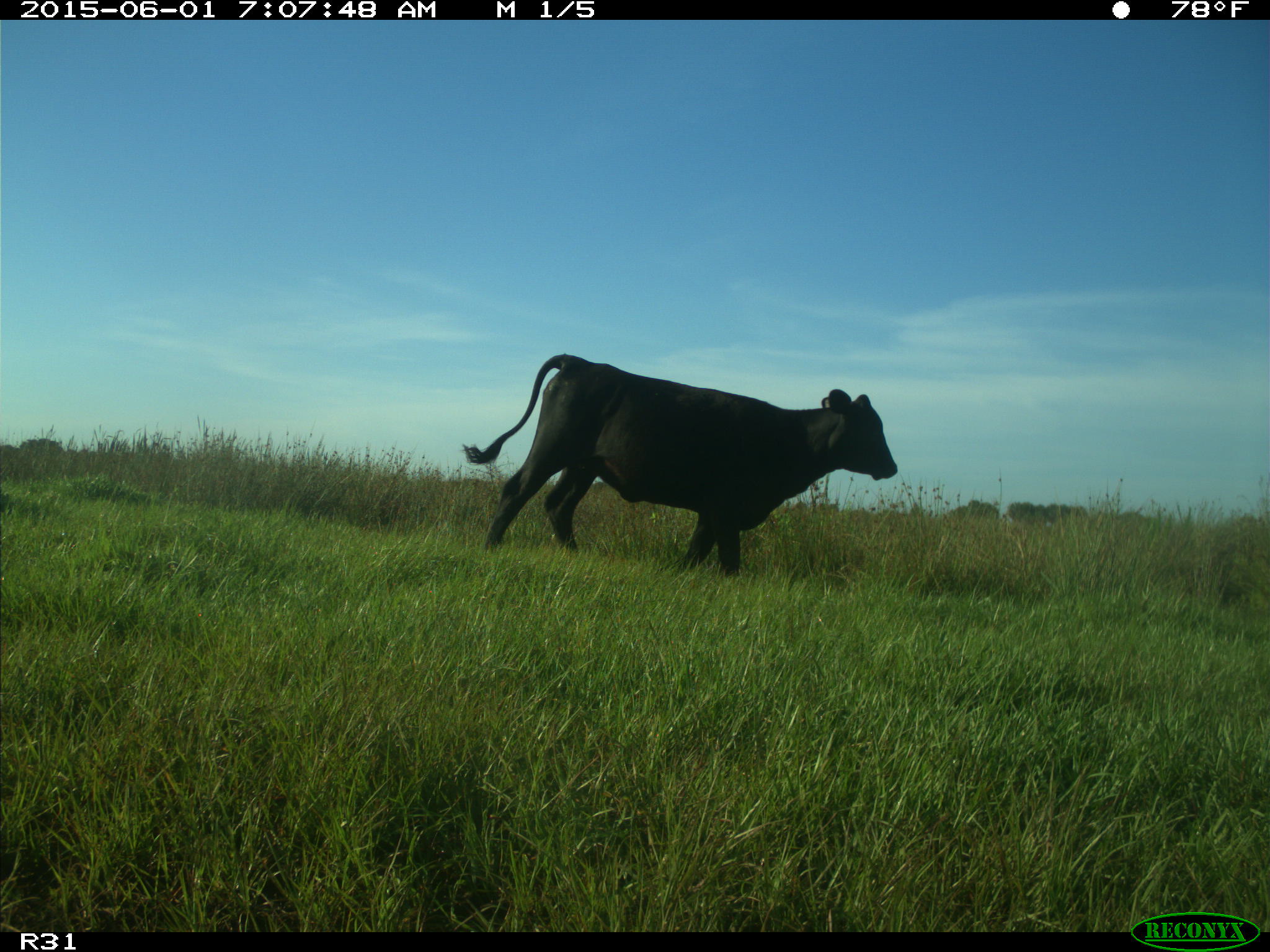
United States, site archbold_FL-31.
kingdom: Animalia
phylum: Chordata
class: Mammalia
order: Artiodactyla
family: Bovidae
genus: Bos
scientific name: Bos taurus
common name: domestic cow